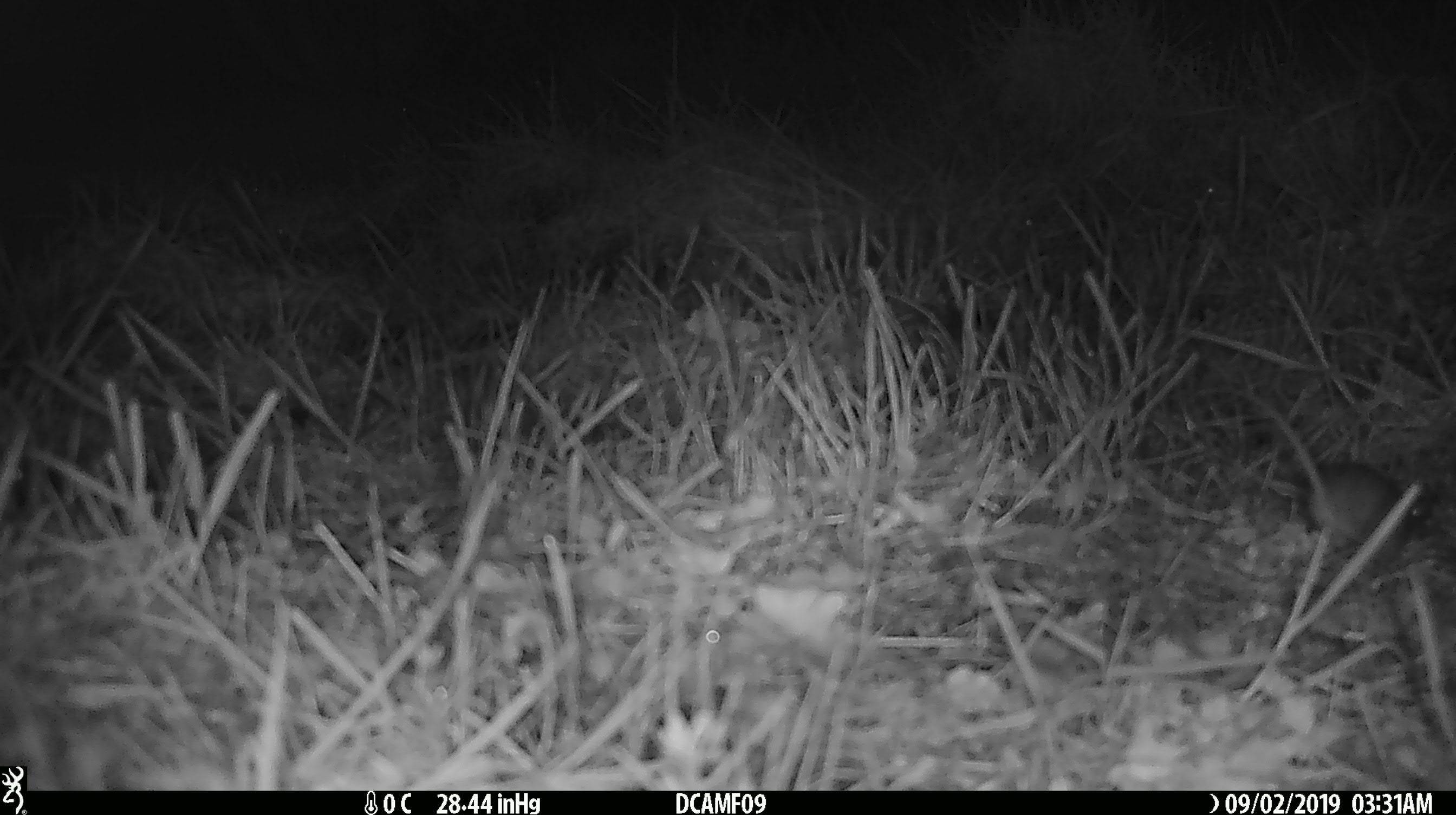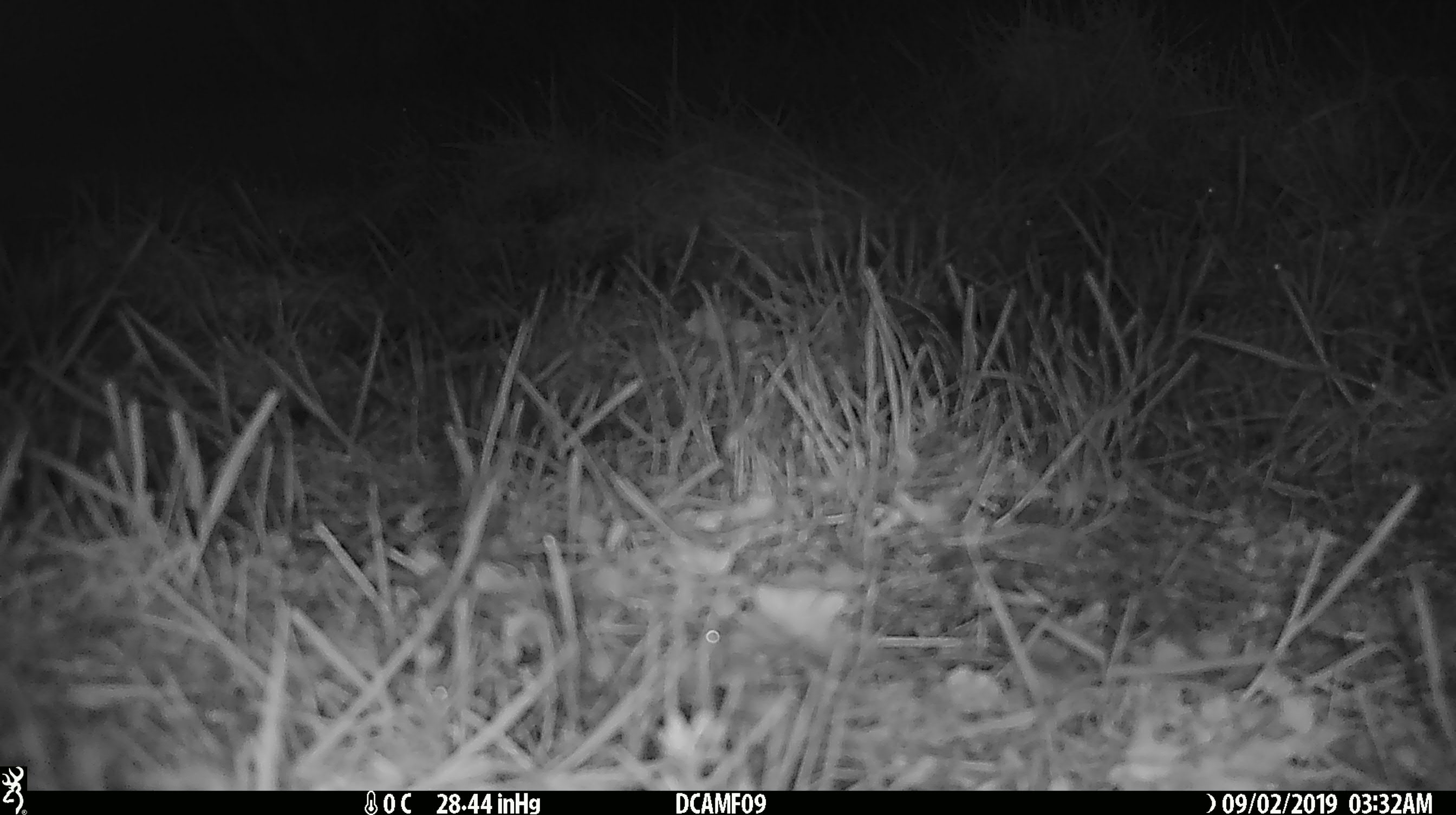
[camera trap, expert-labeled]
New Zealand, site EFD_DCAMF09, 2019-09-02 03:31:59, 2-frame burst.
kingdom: Animalia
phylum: Chordata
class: Mammalia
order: Rodentia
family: Muridae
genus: Mus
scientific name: Mus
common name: mouse